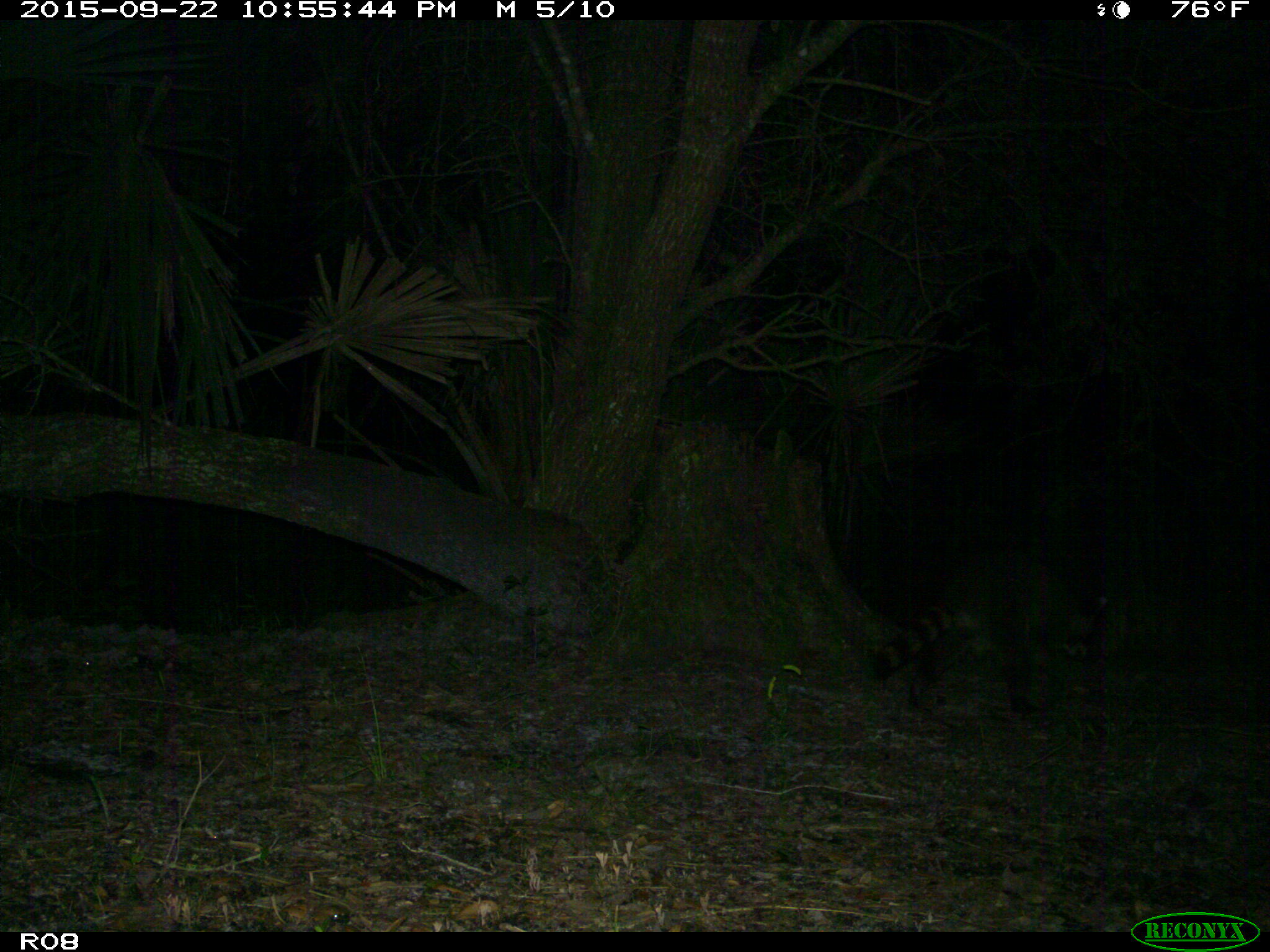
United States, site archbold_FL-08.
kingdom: Animalia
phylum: Chordata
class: Mammalia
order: Carnivora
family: Procyonidae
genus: Procyon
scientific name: Procyon lotor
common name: common raccoon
Procyon lotor (common raccoon).